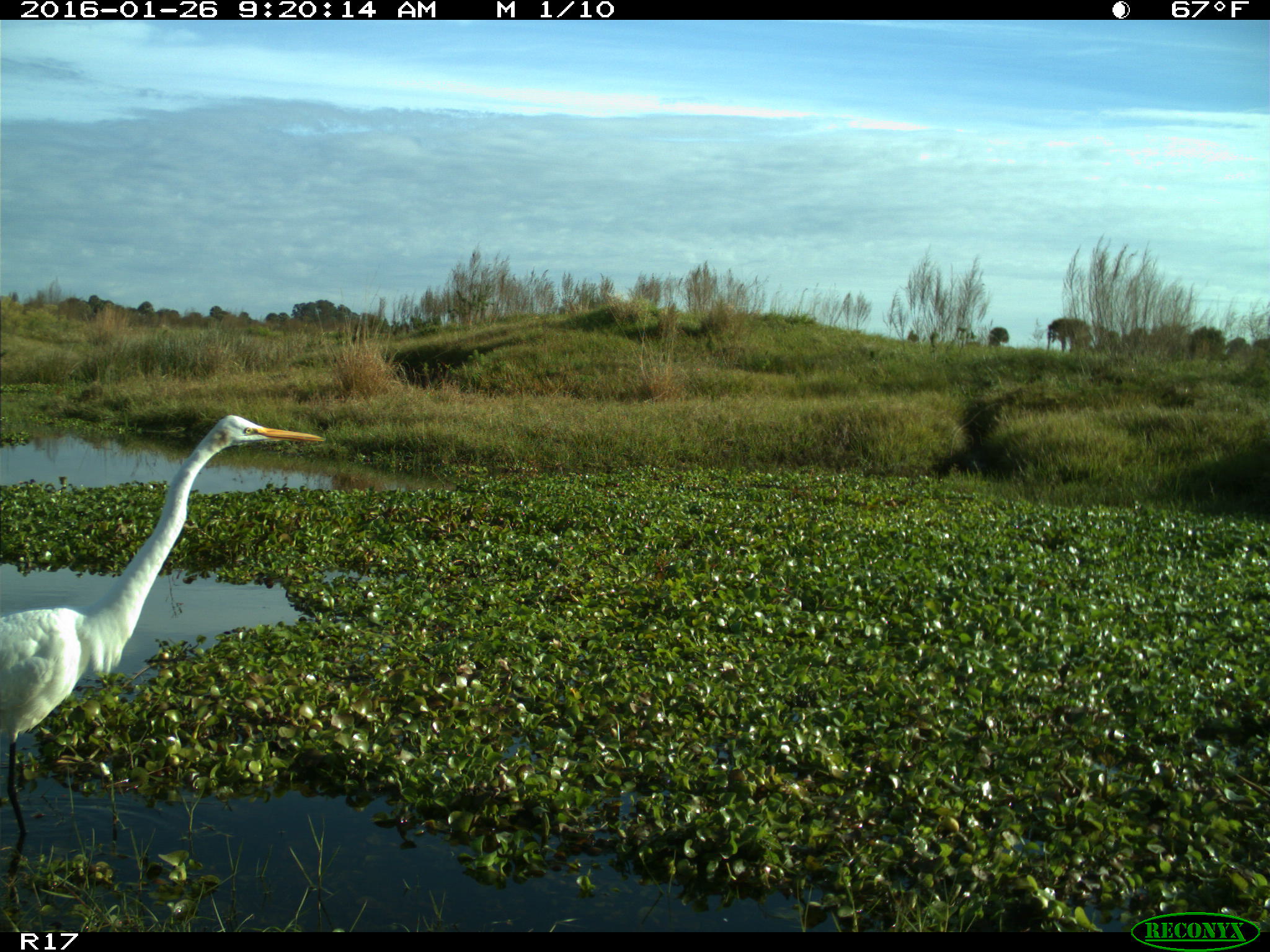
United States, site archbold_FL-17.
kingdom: Animalia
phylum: Chordata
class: Aves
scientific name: Aves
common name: birds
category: unidentified bird